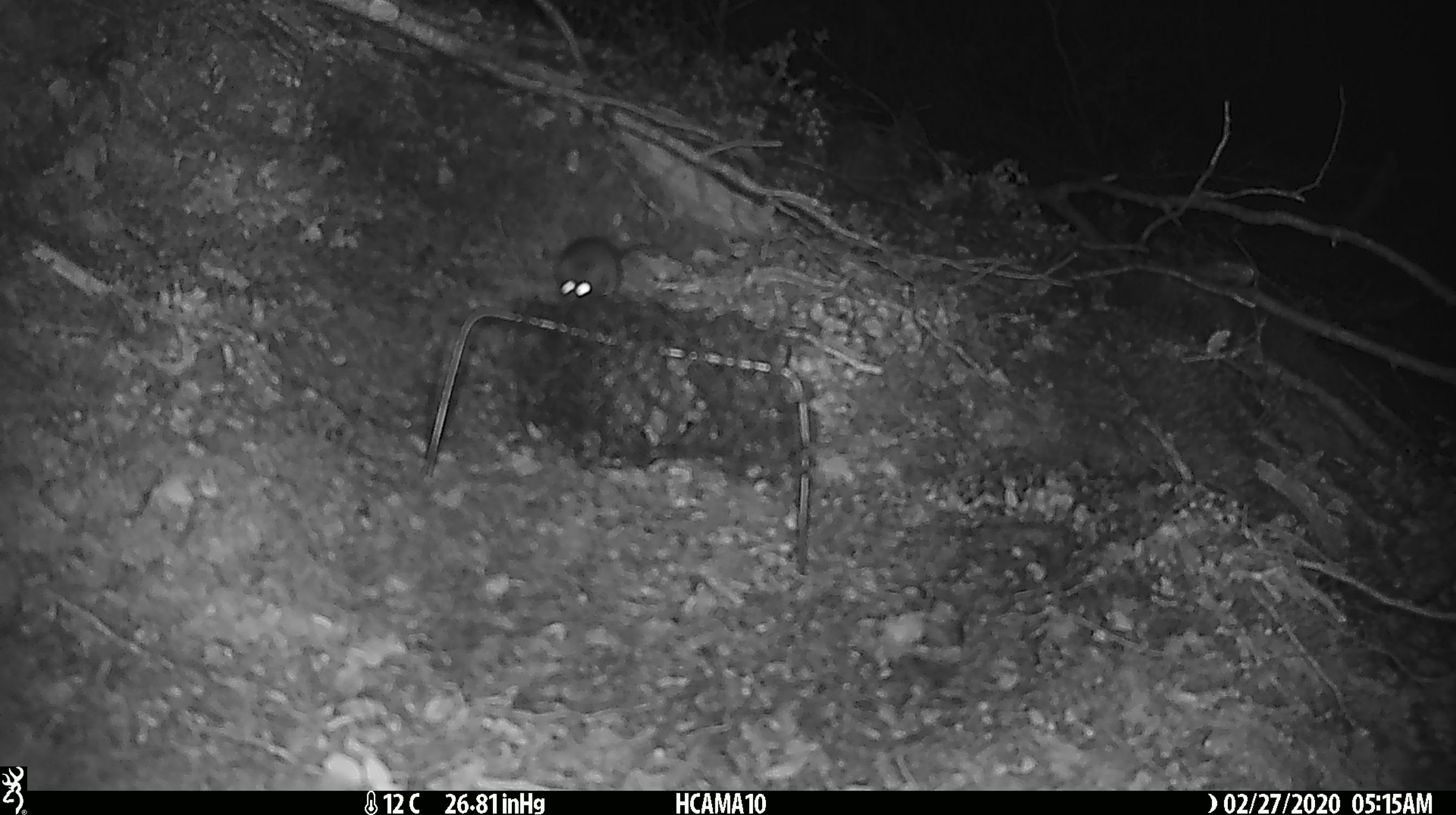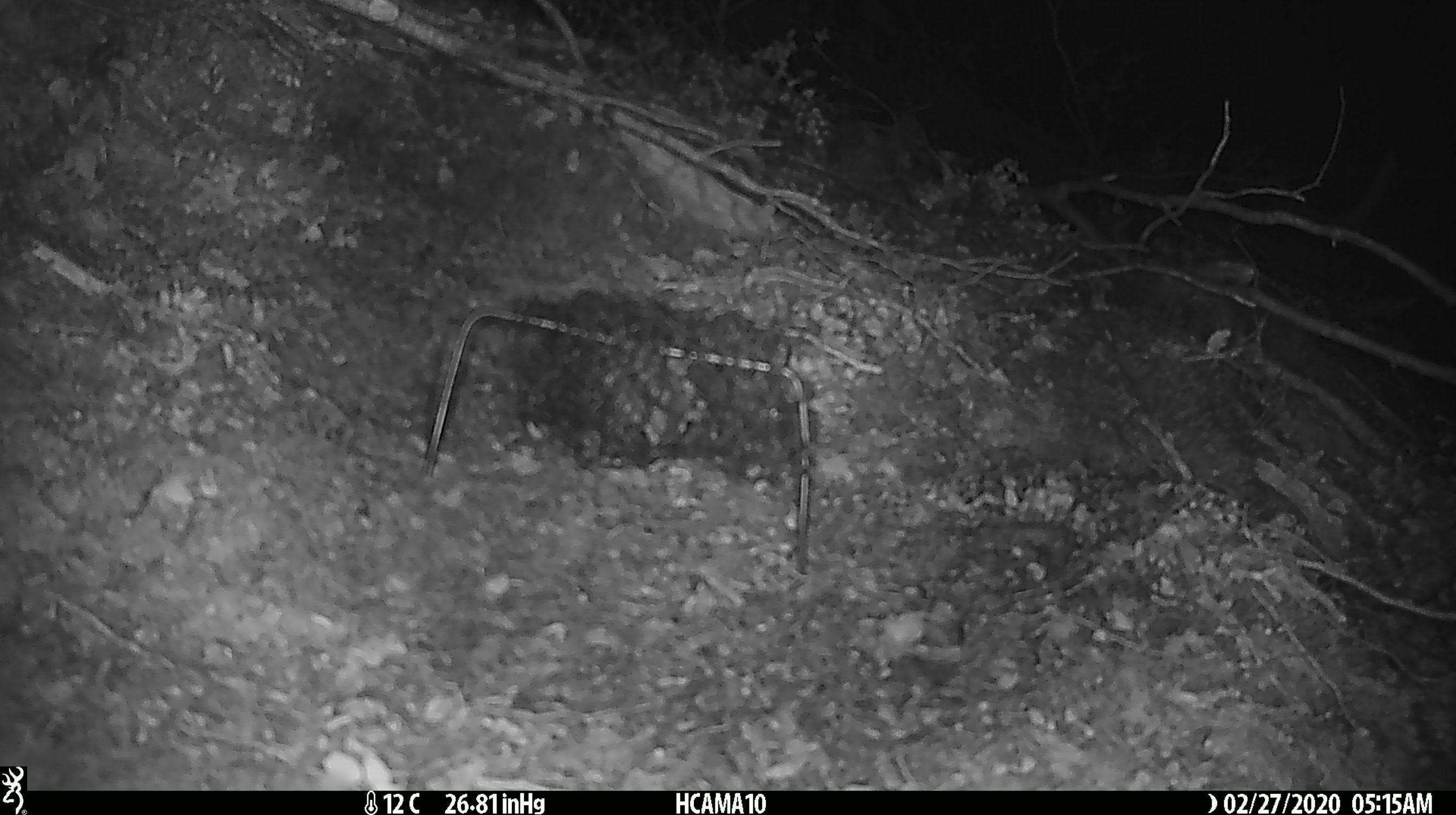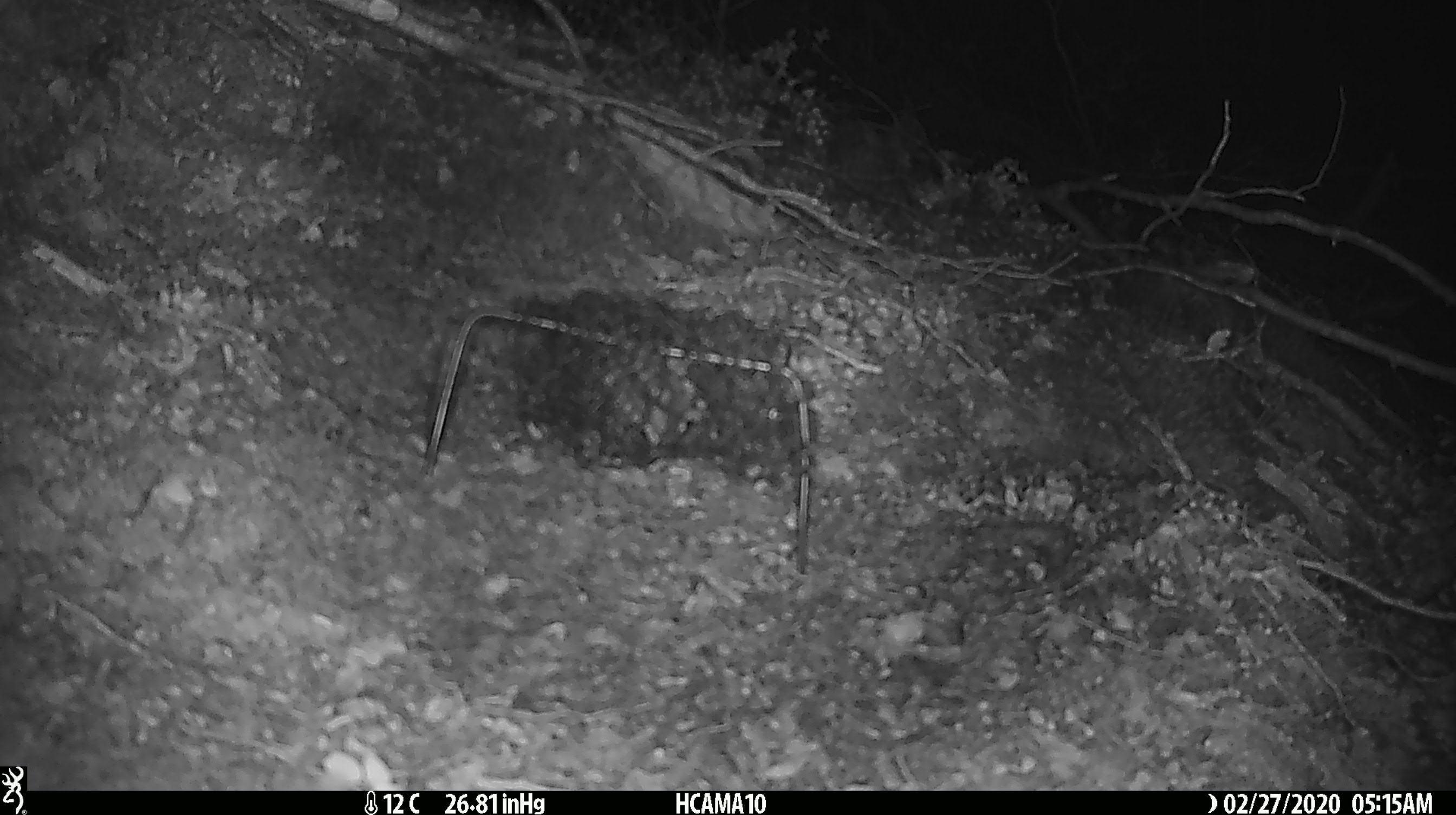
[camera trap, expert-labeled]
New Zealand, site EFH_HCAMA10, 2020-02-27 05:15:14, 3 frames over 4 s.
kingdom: Animalia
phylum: Chordata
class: Mammalia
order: Rodentia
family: Muridae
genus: Mus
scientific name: Mus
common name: mouse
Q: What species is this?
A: Mouse (Mus).